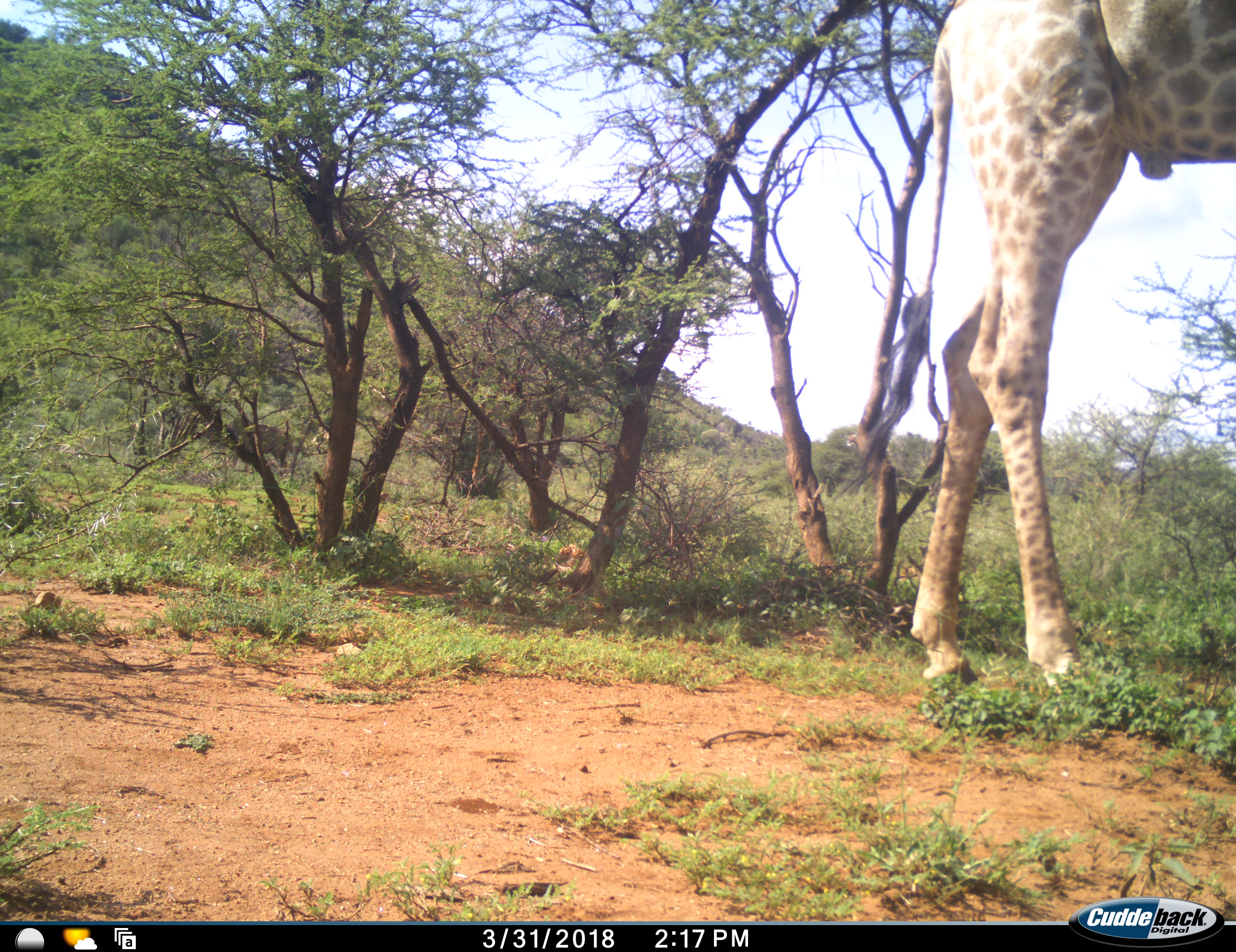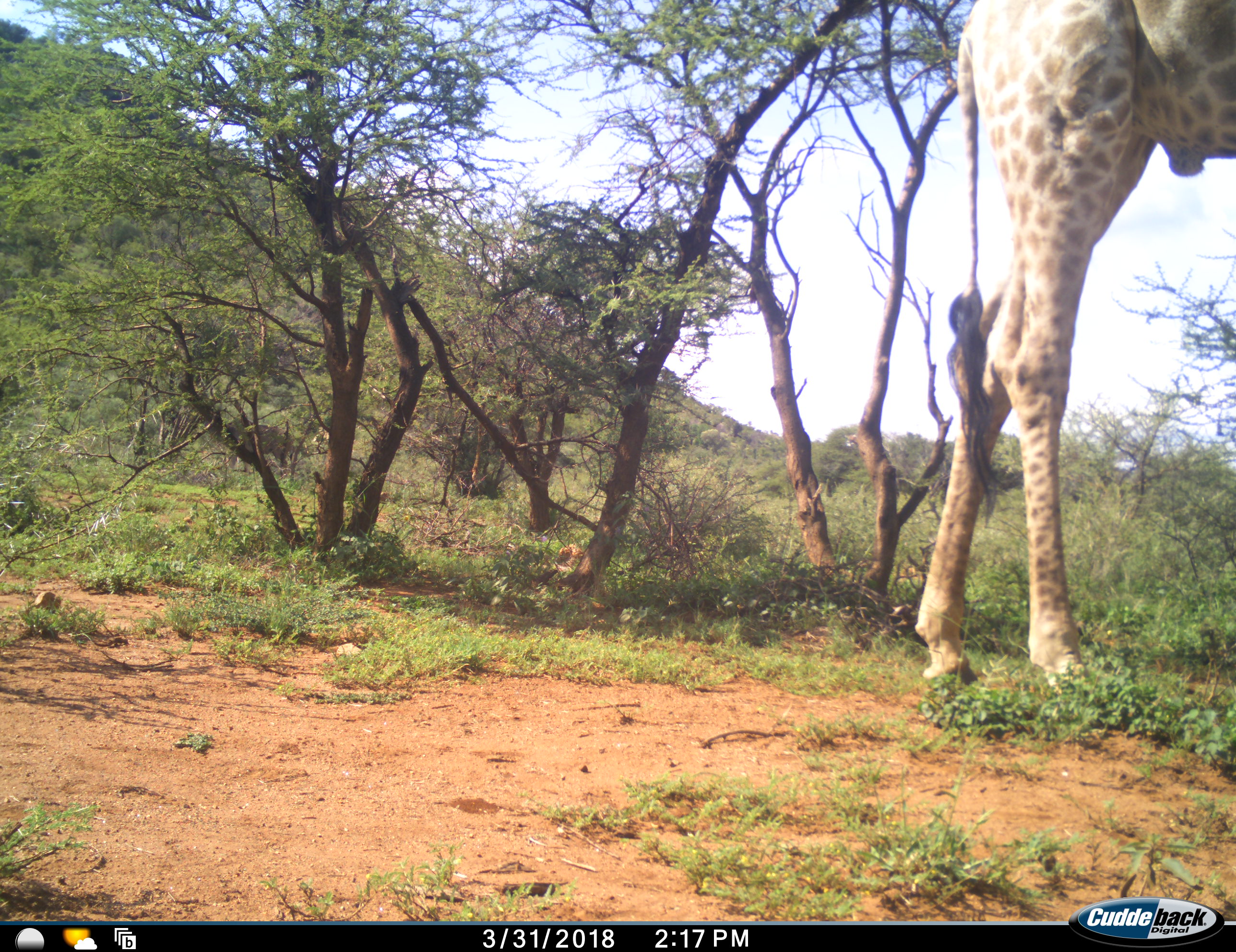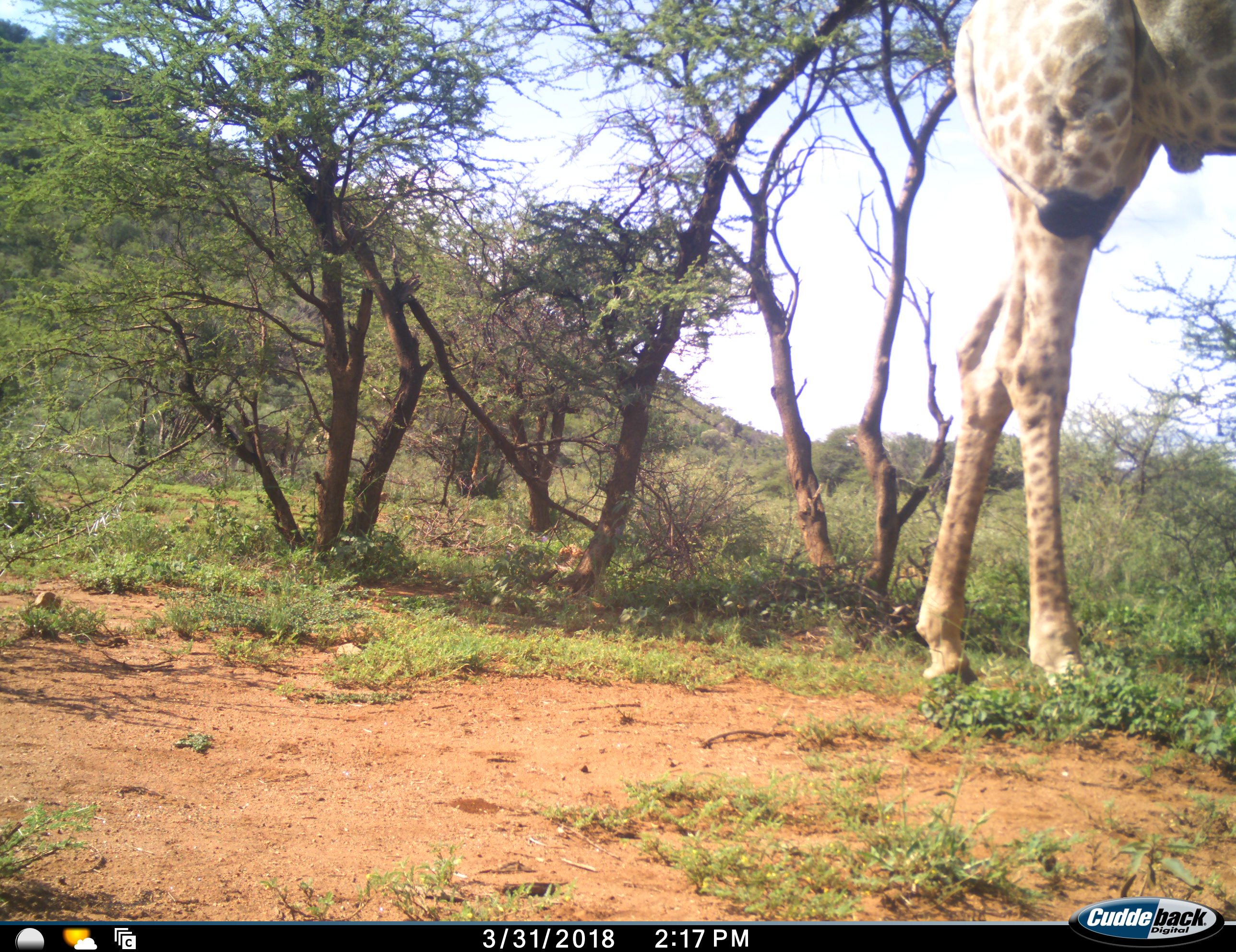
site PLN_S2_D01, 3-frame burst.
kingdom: Animalia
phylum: Chordata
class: Mammalia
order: Artiodactyla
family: Giraffidae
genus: Giraffa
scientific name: Giraffa camelopardalis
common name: giraffe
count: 1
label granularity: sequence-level